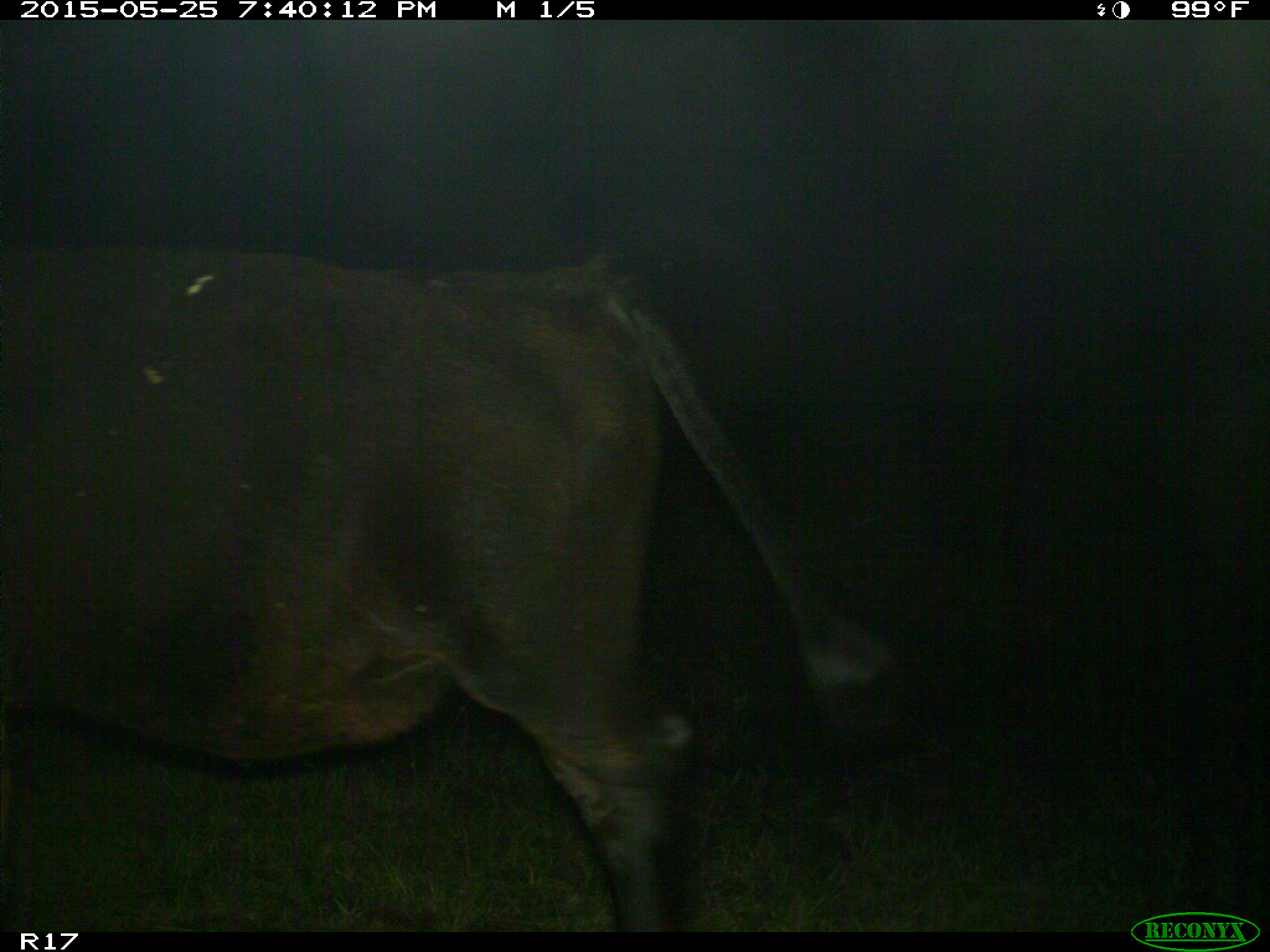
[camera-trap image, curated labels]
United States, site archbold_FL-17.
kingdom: Animalia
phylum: Chordata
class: Mammalia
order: Artiodactyla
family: Bovidae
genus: Bos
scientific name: Bos taurus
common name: domestic cow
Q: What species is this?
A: Bos taurus (domestic cow).